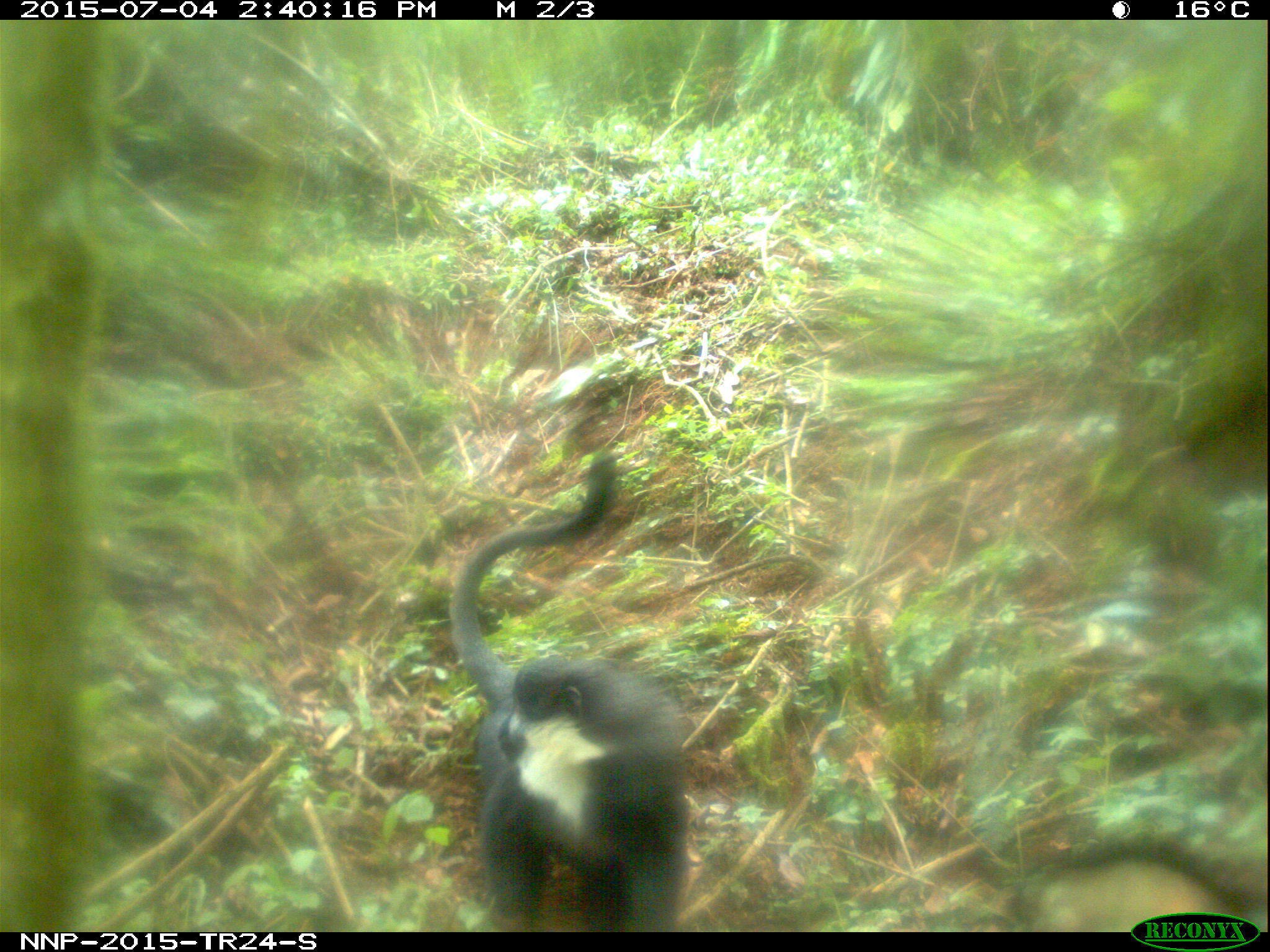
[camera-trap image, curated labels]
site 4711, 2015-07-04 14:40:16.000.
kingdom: Animalia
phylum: Chordata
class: Mammalia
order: Primates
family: Cercopithecidae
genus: Allochrocebus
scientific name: Allochrocebus lhoesti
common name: l'hoest's monkey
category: cercopithecus lhoesti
Cercopithecus lhoesti (l'hoest's monkey) (Allochrocebus lhoesti), count 1.